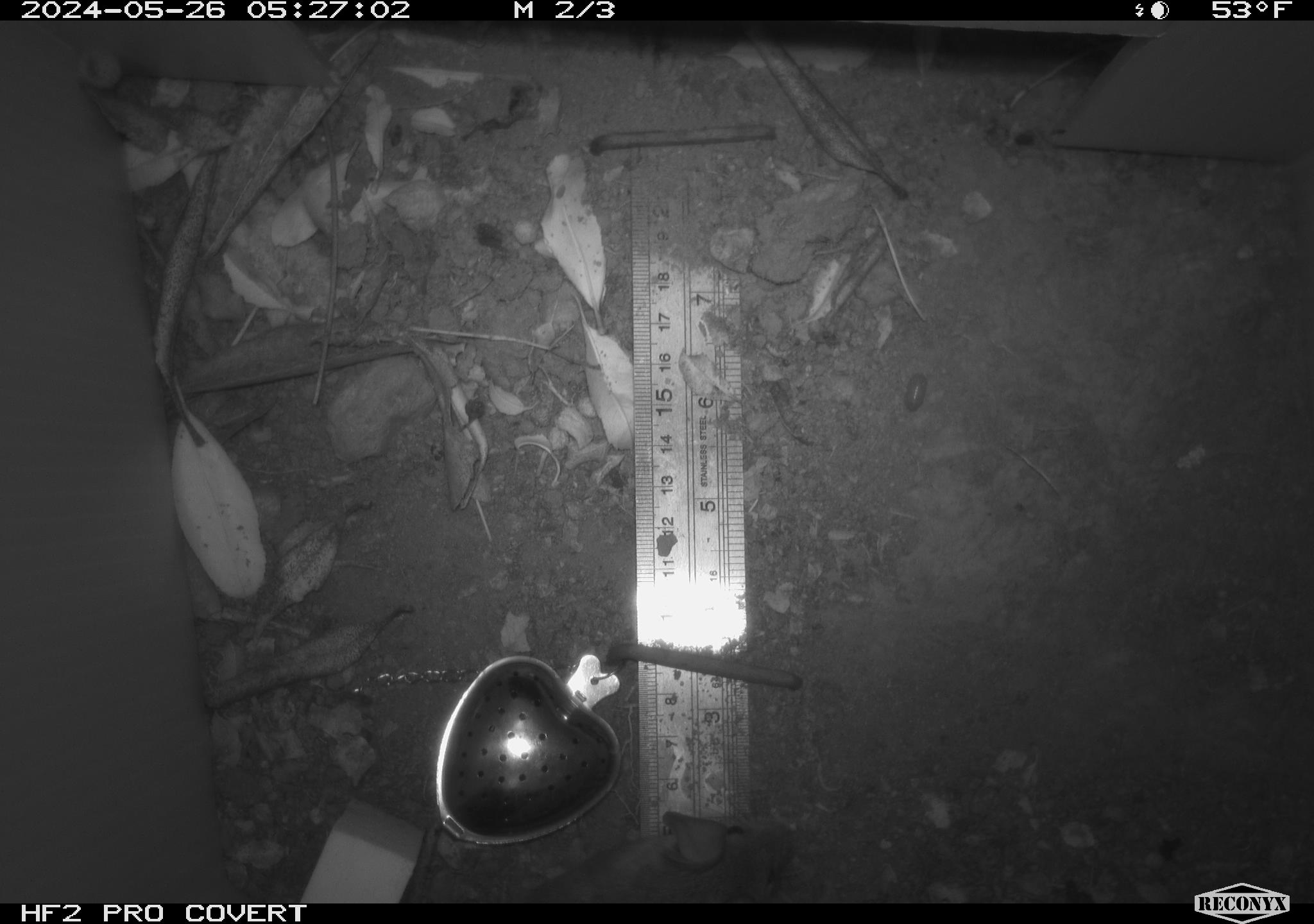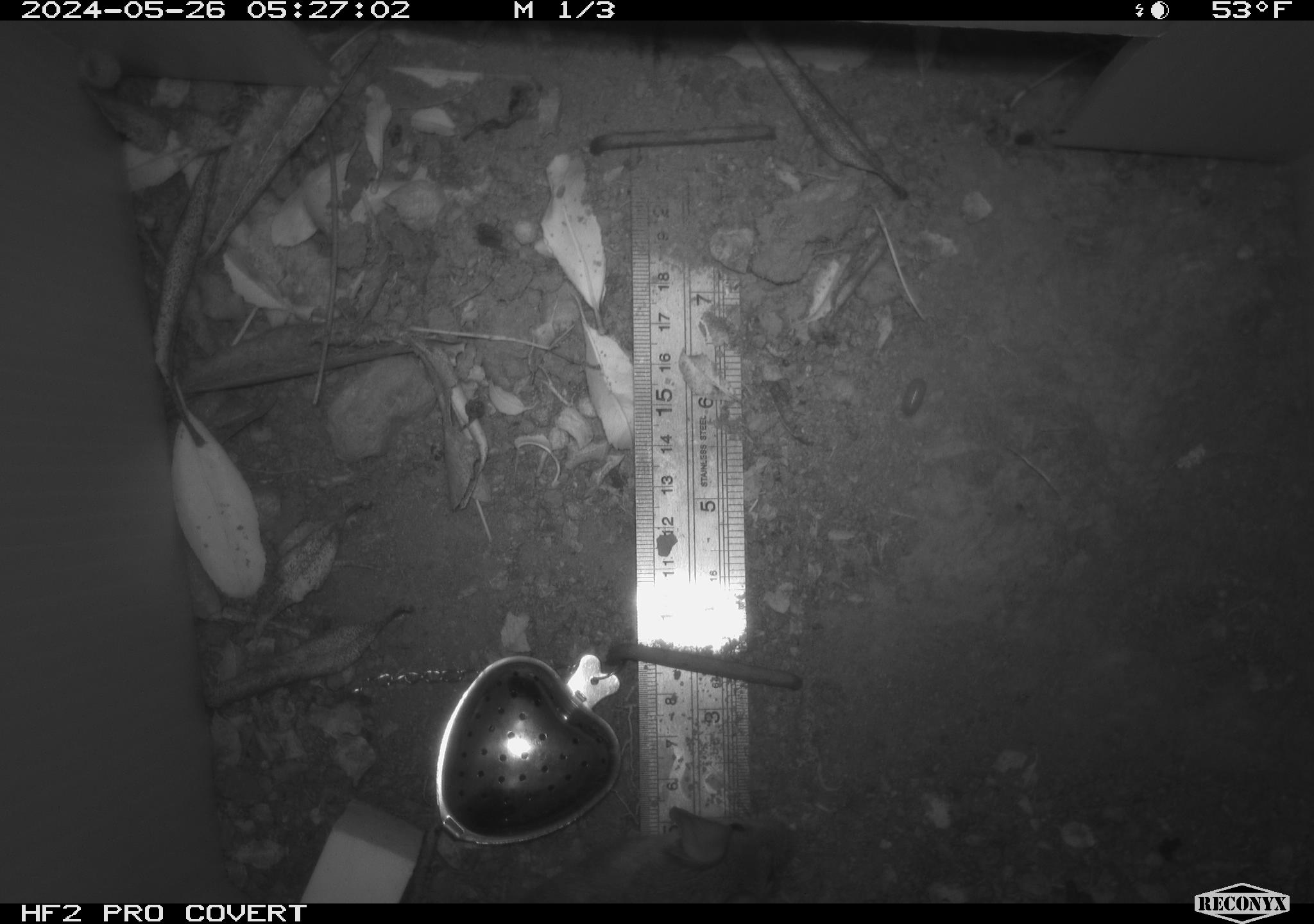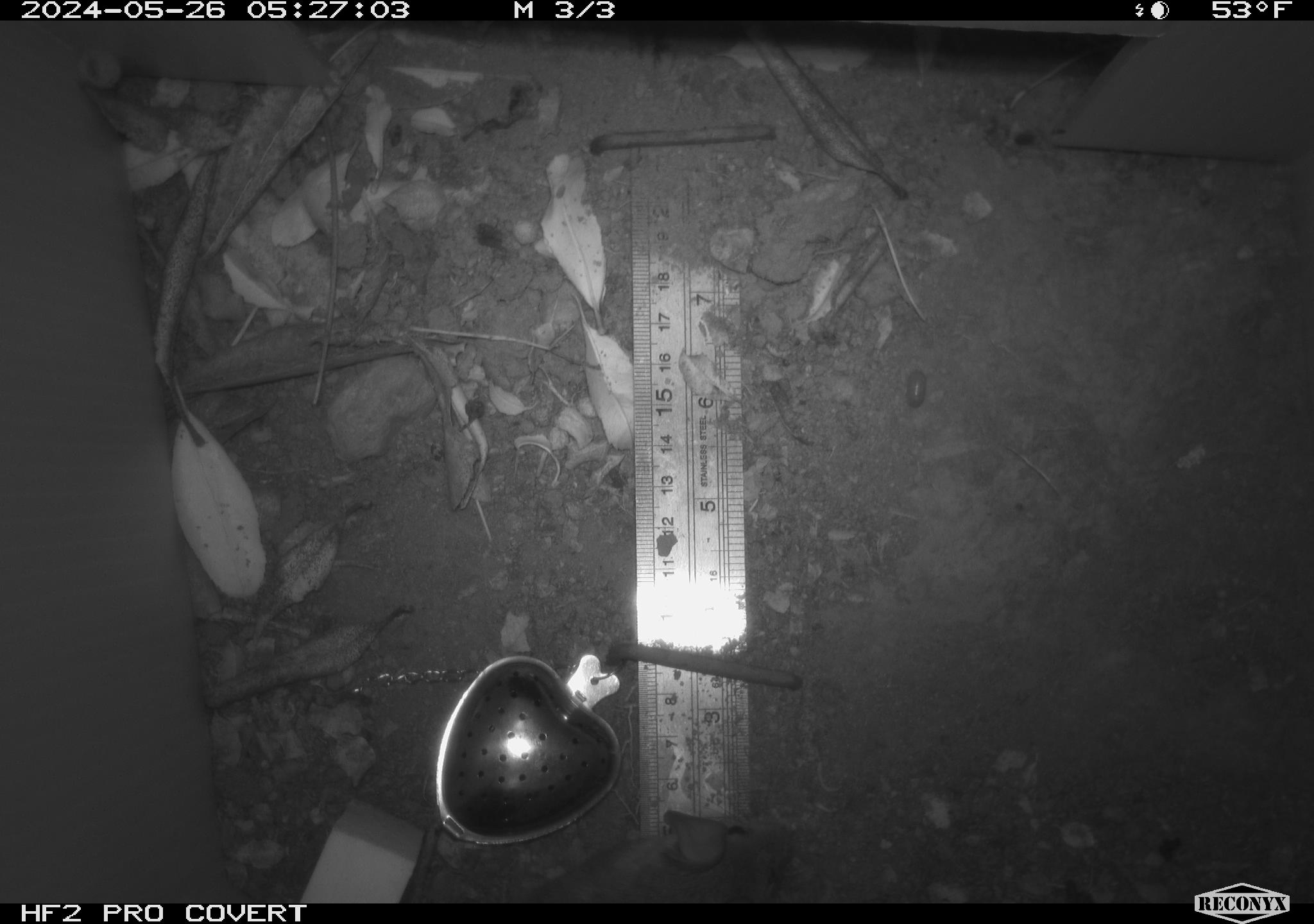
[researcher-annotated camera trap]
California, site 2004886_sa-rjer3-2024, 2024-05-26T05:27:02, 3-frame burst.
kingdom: Animalia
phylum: Chordata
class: Mammalia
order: Rodentia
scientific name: Rodentia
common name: mouse species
Mouse species (Rodentia).